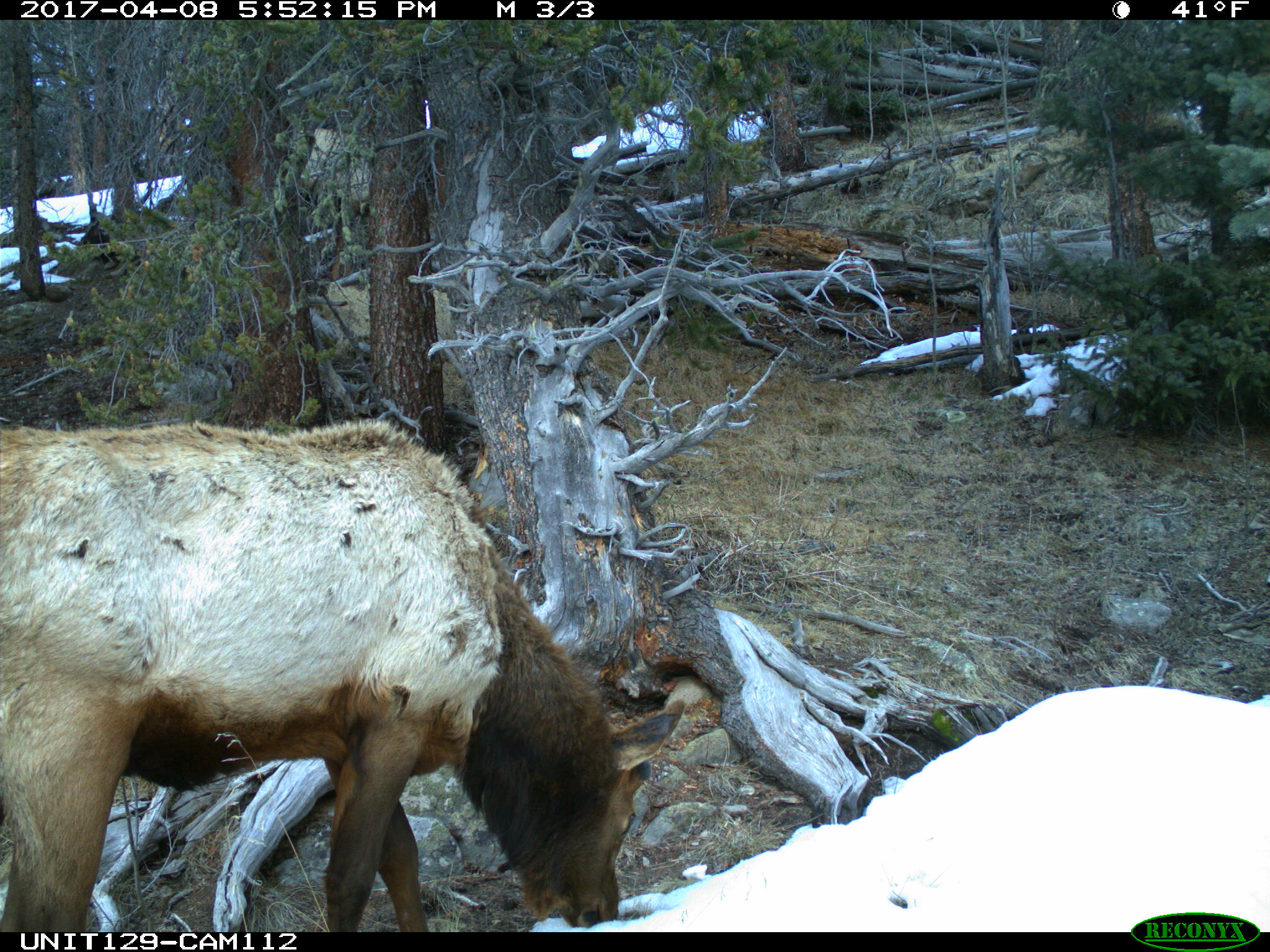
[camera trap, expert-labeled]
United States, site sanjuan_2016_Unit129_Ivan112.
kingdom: Animalia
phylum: Chordata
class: Mammalia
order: Artiodactyla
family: Cervidae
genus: Cervus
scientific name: Cervus elaphus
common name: red deer